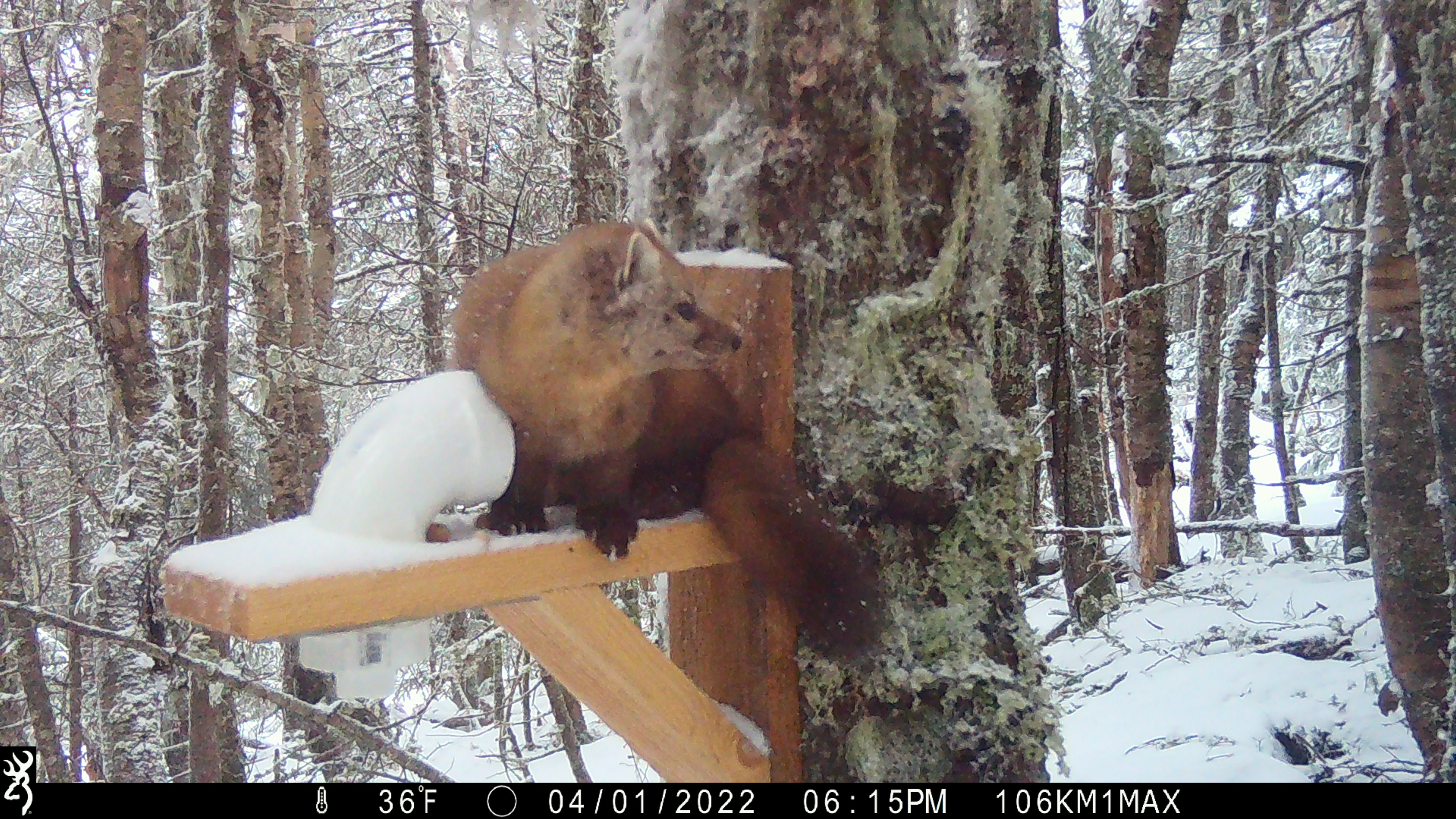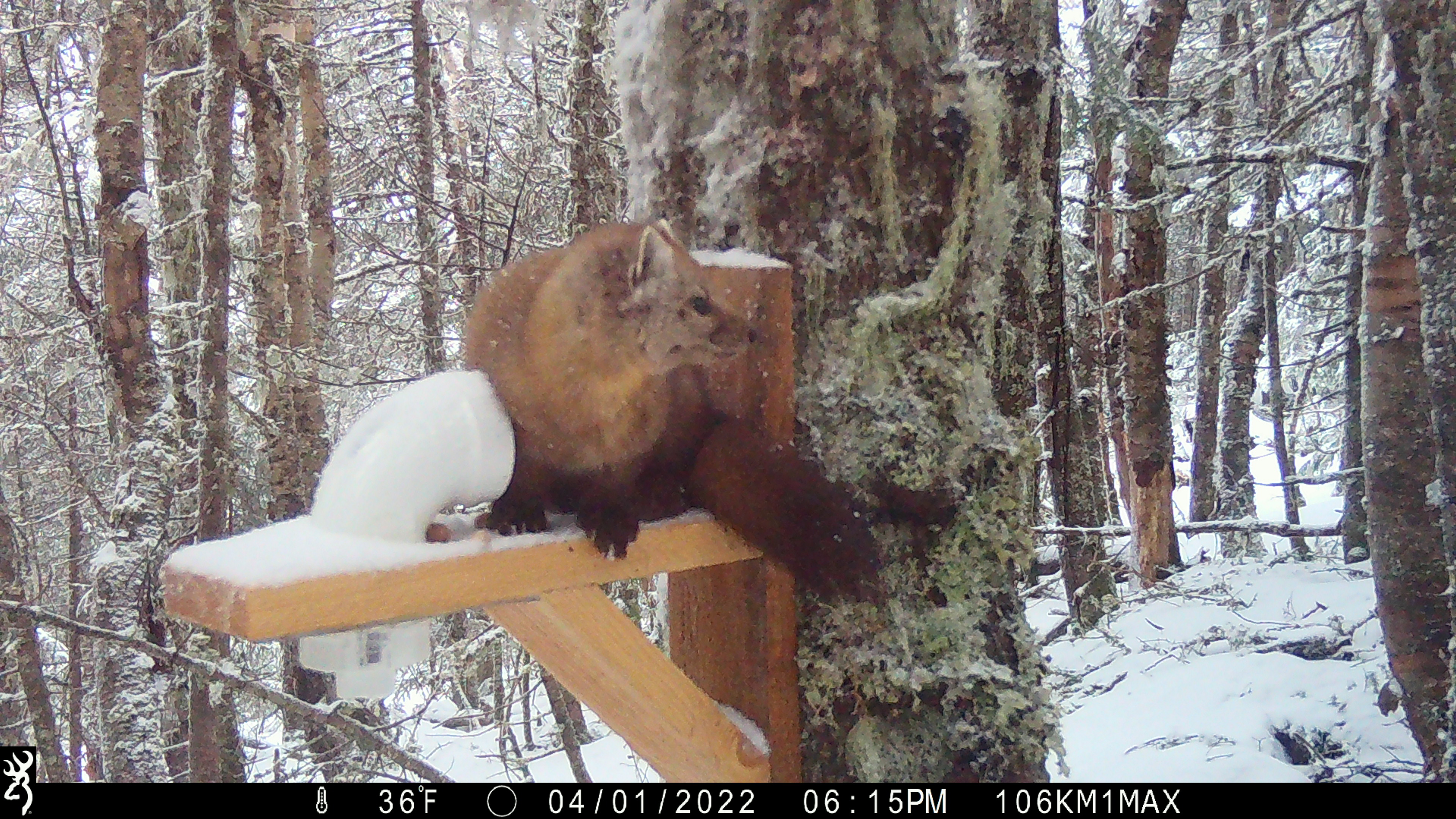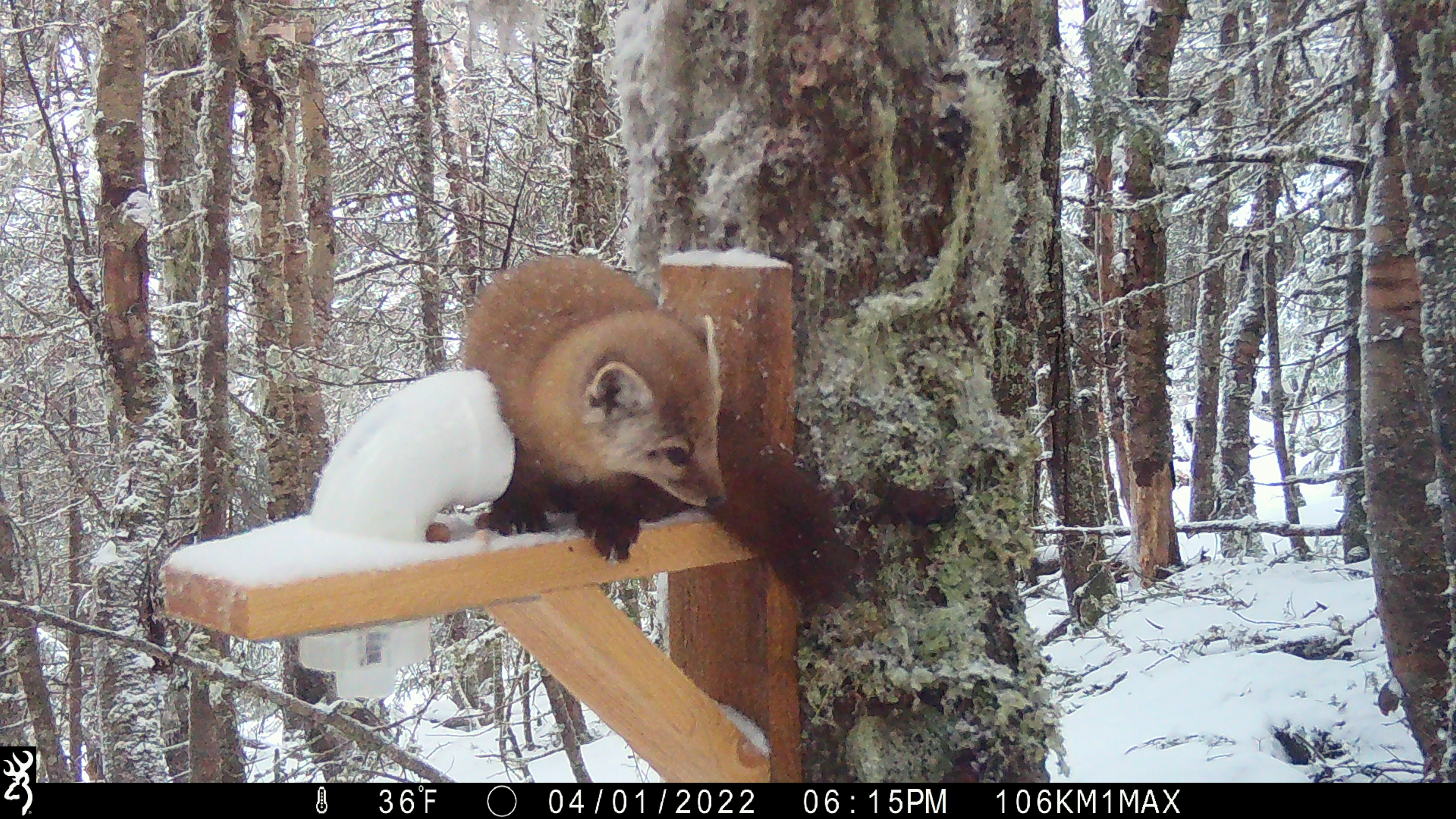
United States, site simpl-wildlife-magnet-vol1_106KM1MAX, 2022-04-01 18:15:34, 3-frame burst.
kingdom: Animalia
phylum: Chordata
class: Mammalia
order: Carnivora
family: Mustelidae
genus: Martes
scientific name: Martes americana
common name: american marten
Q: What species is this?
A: American marten (Martes americana).